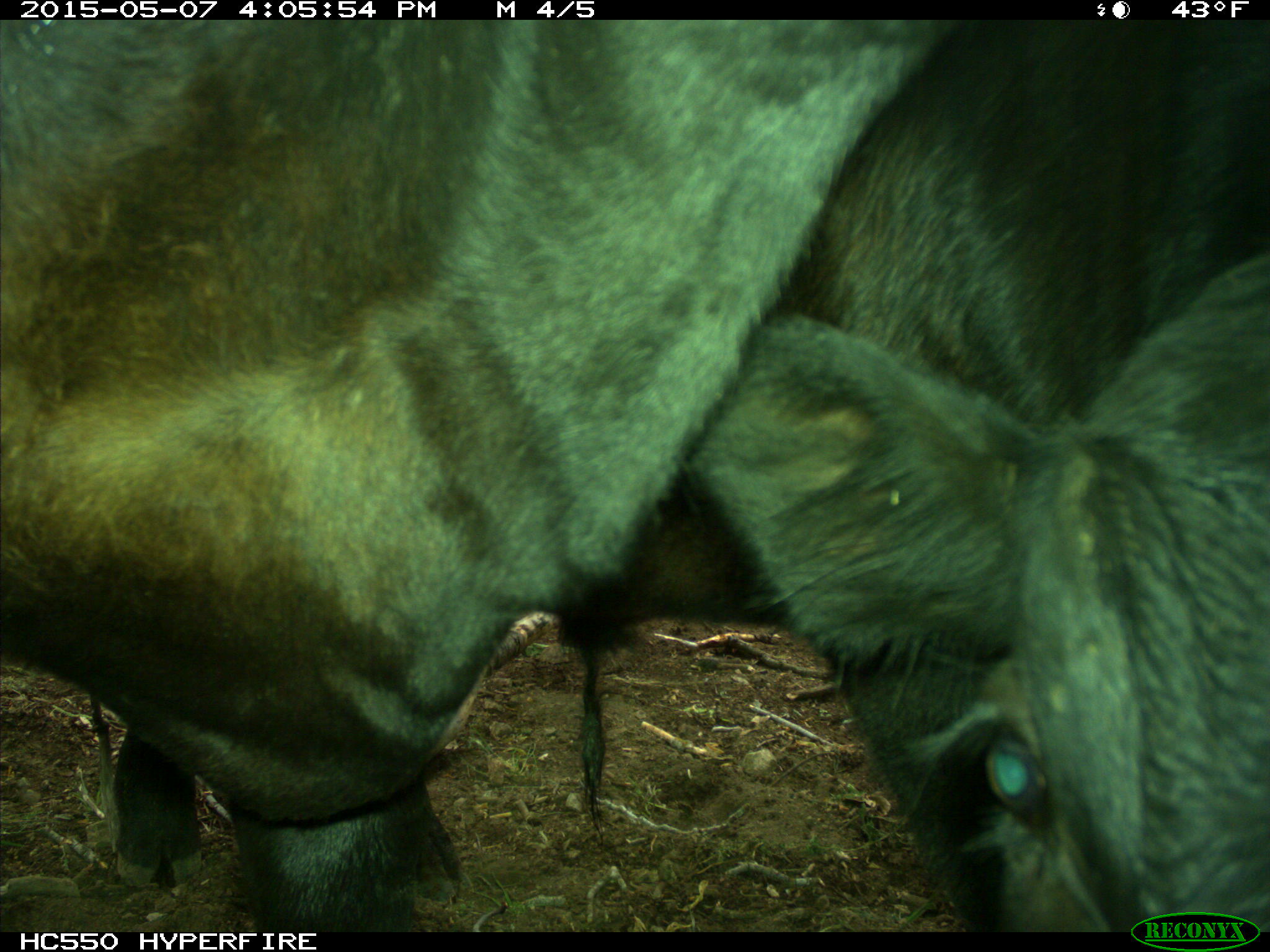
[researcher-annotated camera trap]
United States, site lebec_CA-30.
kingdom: Animalia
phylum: Chordata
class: Mammalia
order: Artiodactyla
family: Bovidae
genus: Bos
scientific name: Bos taurus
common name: domestic cow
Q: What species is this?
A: Bos taurus (domestic cow).